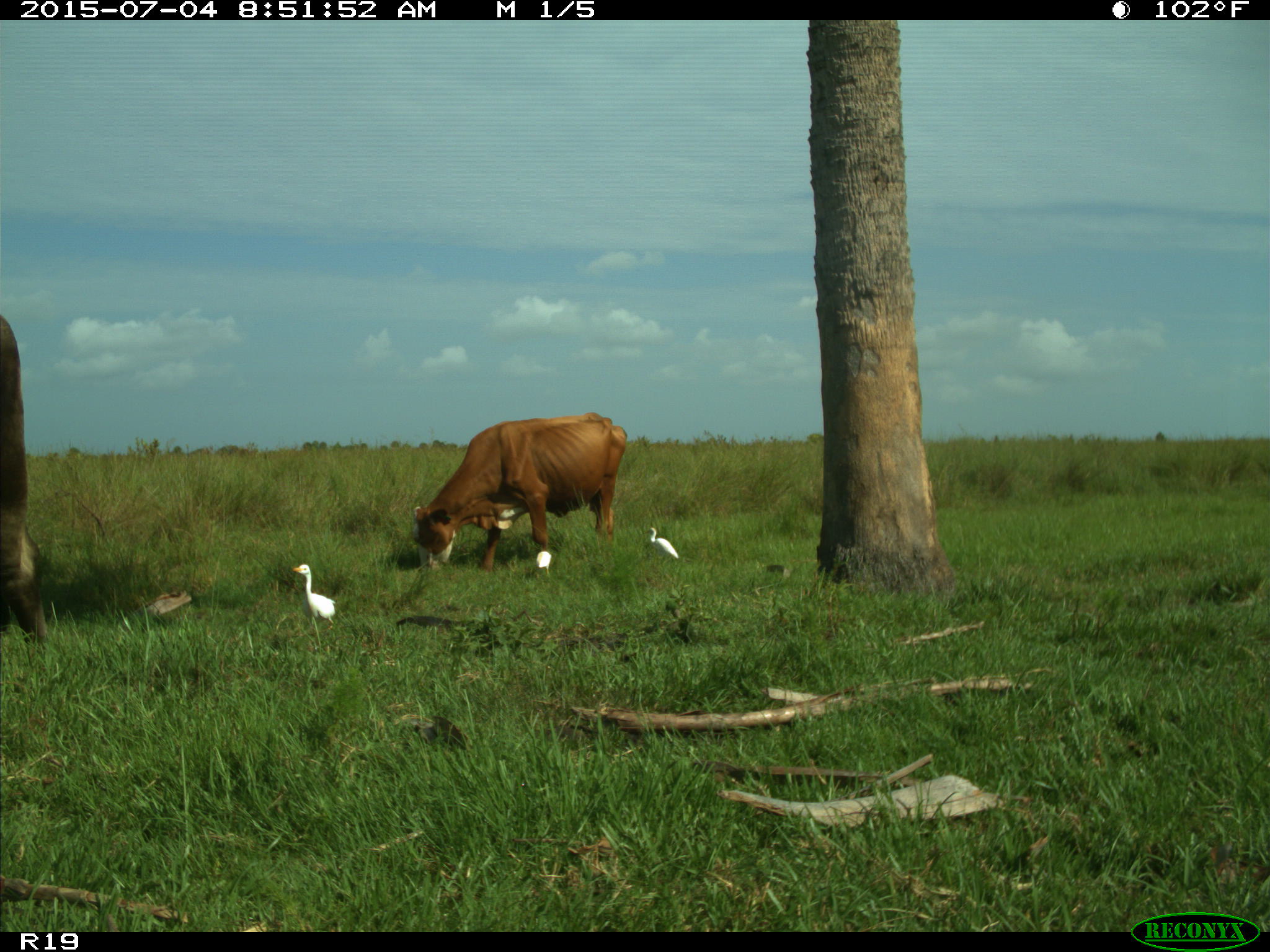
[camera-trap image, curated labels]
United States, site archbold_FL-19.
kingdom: Animalia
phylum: Chordata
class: Mammalia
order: Artiodactyla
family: Bovidae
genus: Bos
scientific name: Bos taurus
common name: domestic cow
Bos taurus (domestic cow).